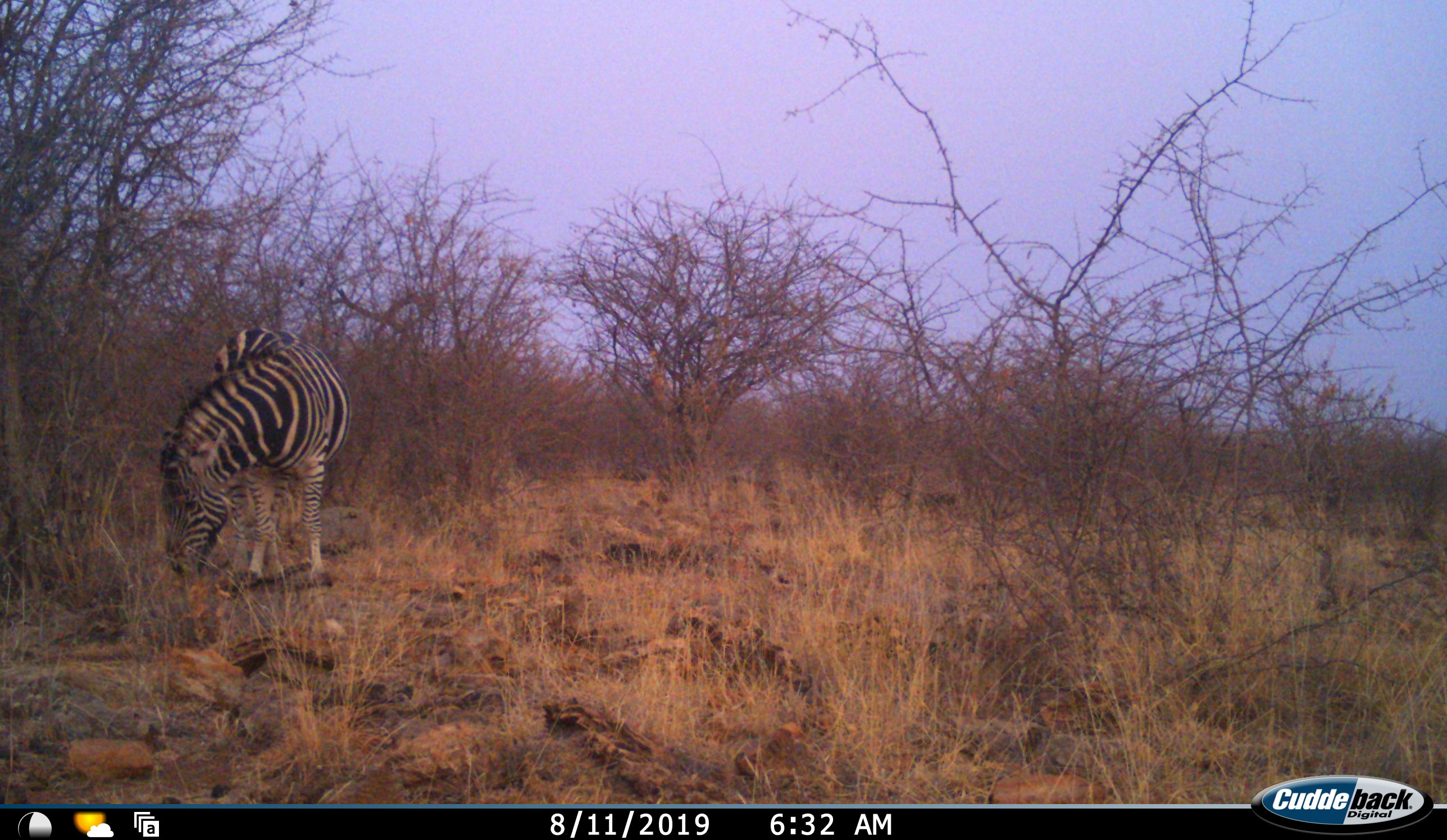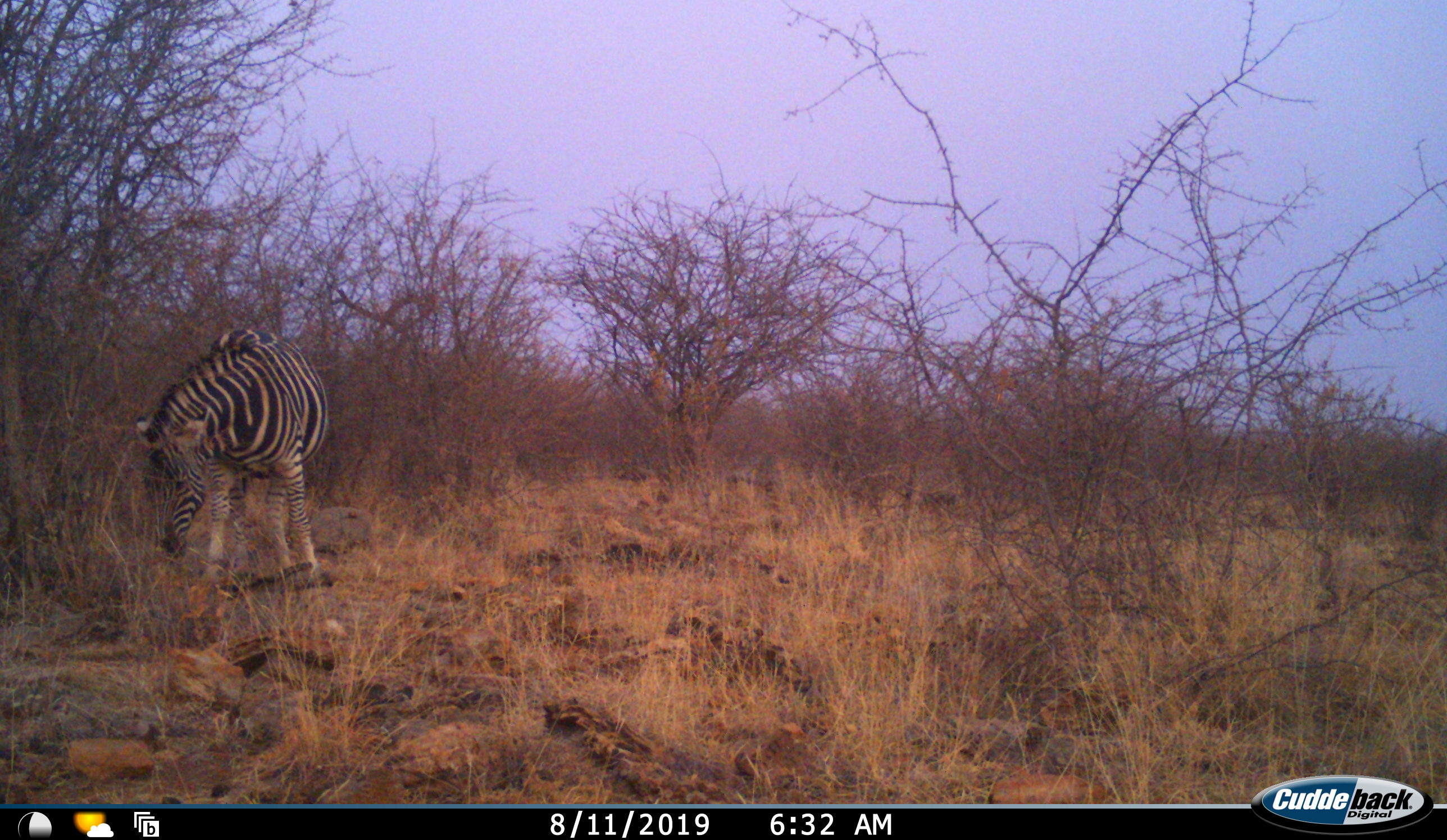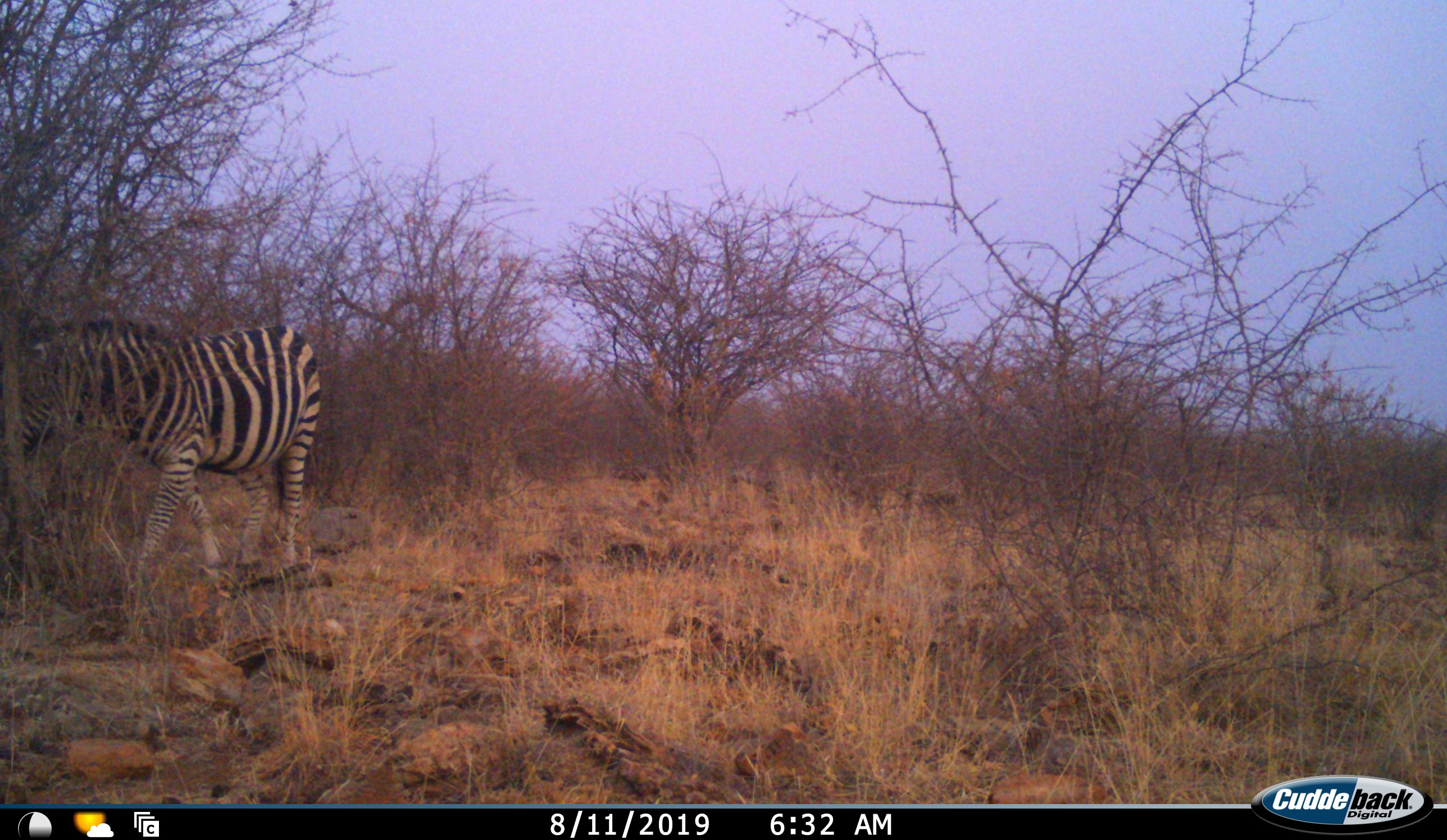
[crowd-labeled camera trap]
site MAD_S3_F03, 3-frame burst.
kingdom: Animalia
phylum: Chordata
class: Mammalia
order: Perissodactyla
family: Equidae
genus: Equus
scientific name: Equus quagga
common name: plains zebra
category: zebraplains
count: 1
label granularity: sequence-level